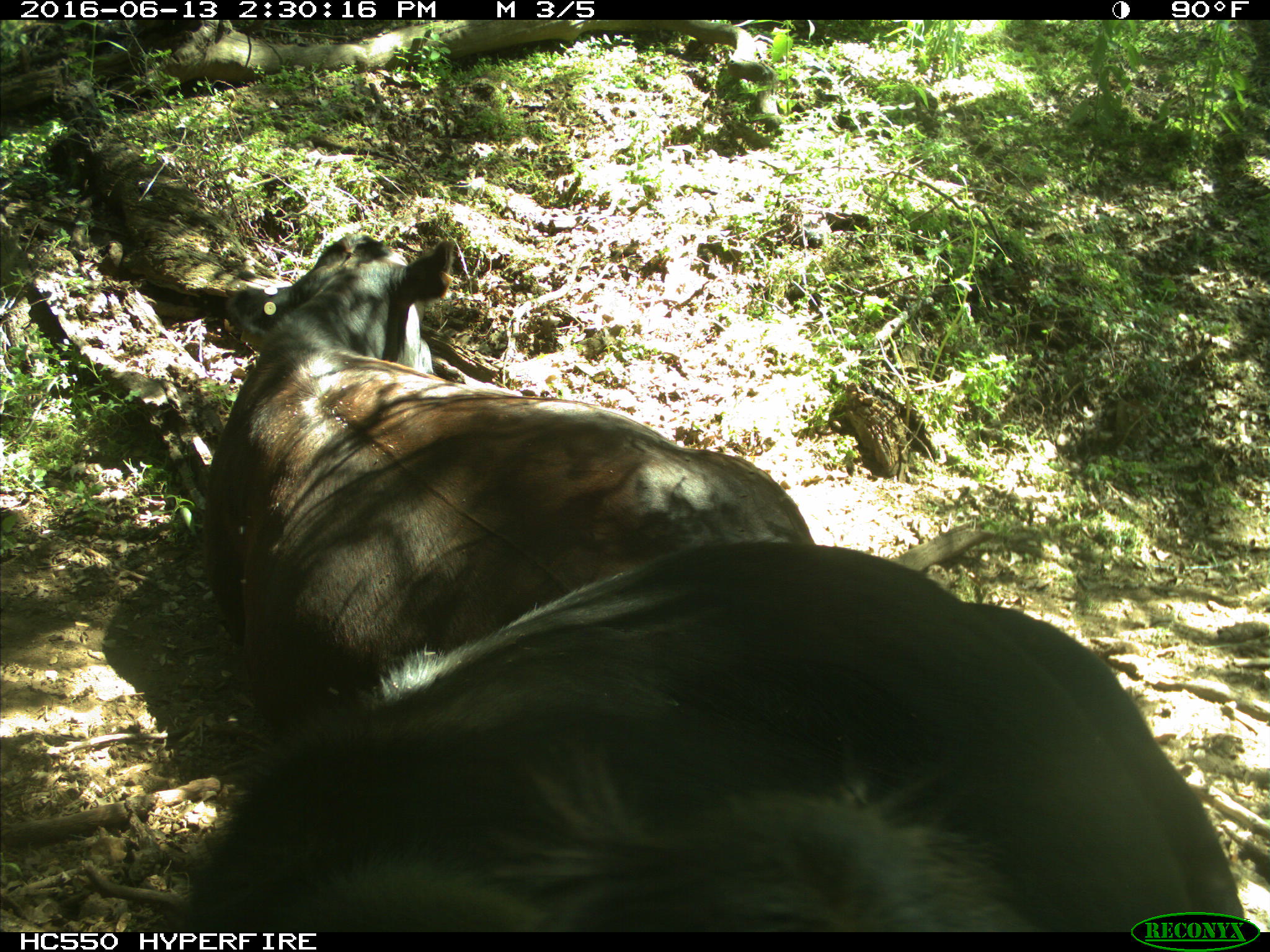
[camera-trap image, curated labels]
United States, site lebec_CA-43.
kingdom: Animalia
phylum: Chordata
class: Mammalia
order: Artiodactyla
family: Bovidae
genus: Bos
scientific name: Bos taurus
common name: domestic cow